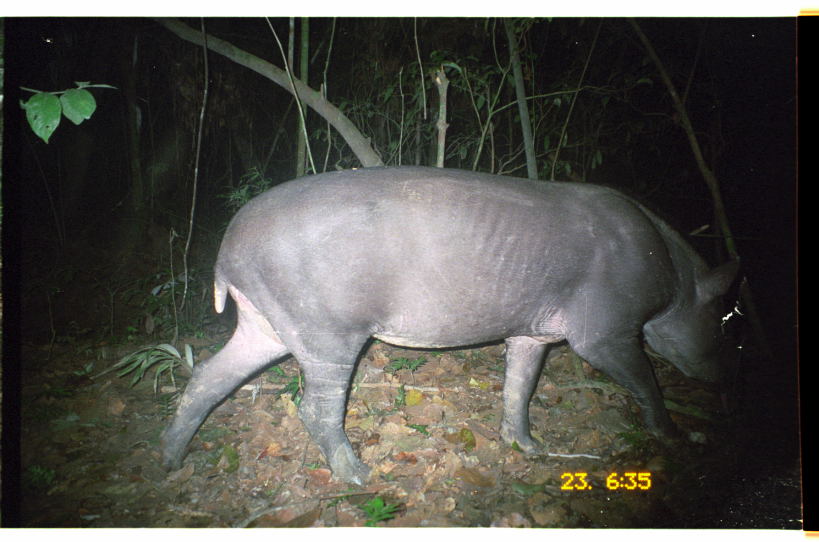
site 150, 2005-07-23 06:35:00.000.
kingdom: Animalia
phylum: Chordata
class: Mammalia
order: Perissodactyla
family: Tapiridae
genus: Tapirus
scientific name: Tapirus terrestris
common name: south american tapir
Tapirus terrestris (south american tapir).